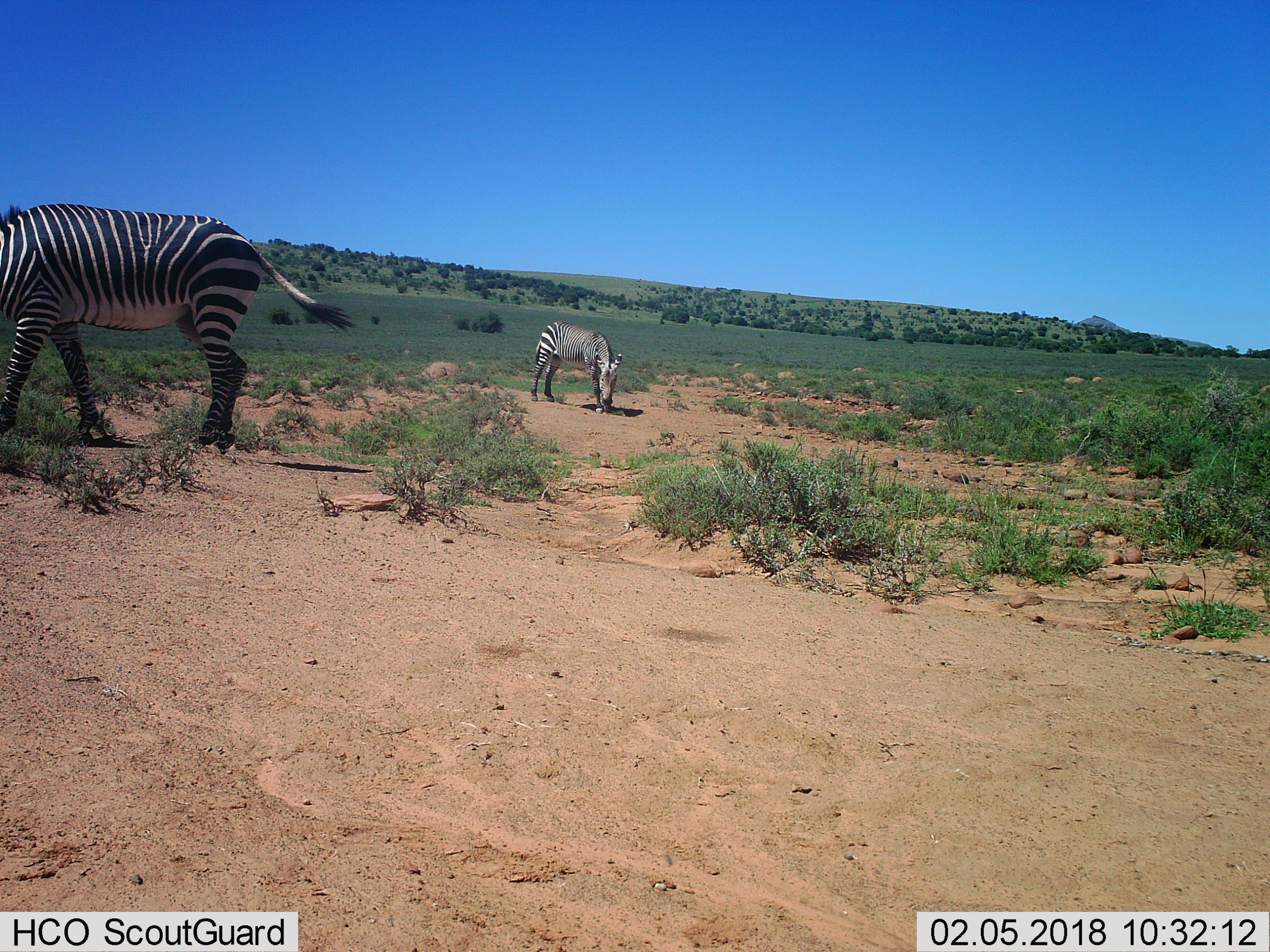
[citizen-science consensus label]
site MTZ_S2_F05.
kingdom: Animalia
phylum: Chordata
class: Mammalia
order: Perissodactyla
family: Equidae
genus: Equus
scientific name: Equus zebra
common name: mountain zebra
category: zebramountain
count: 2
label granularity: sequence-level